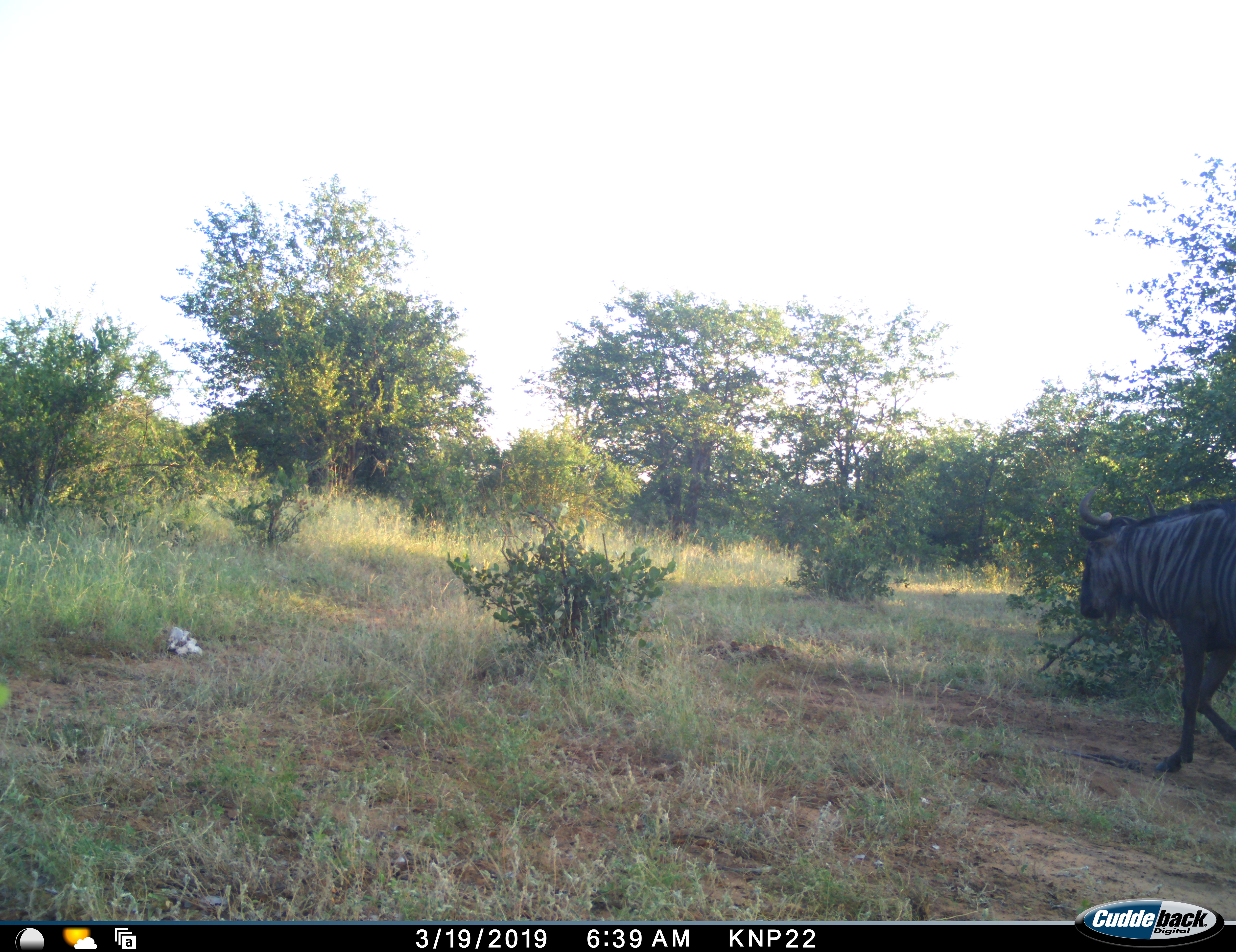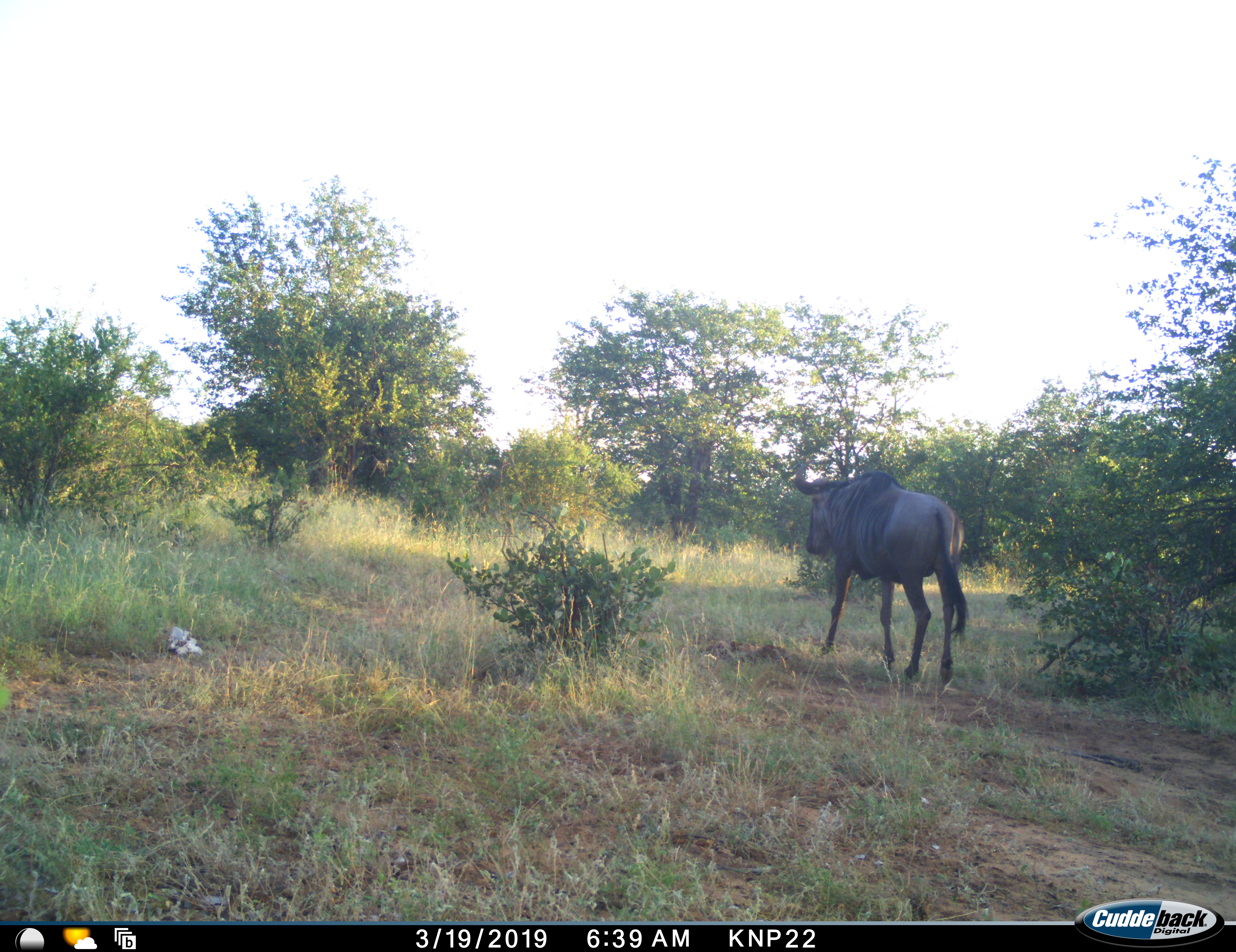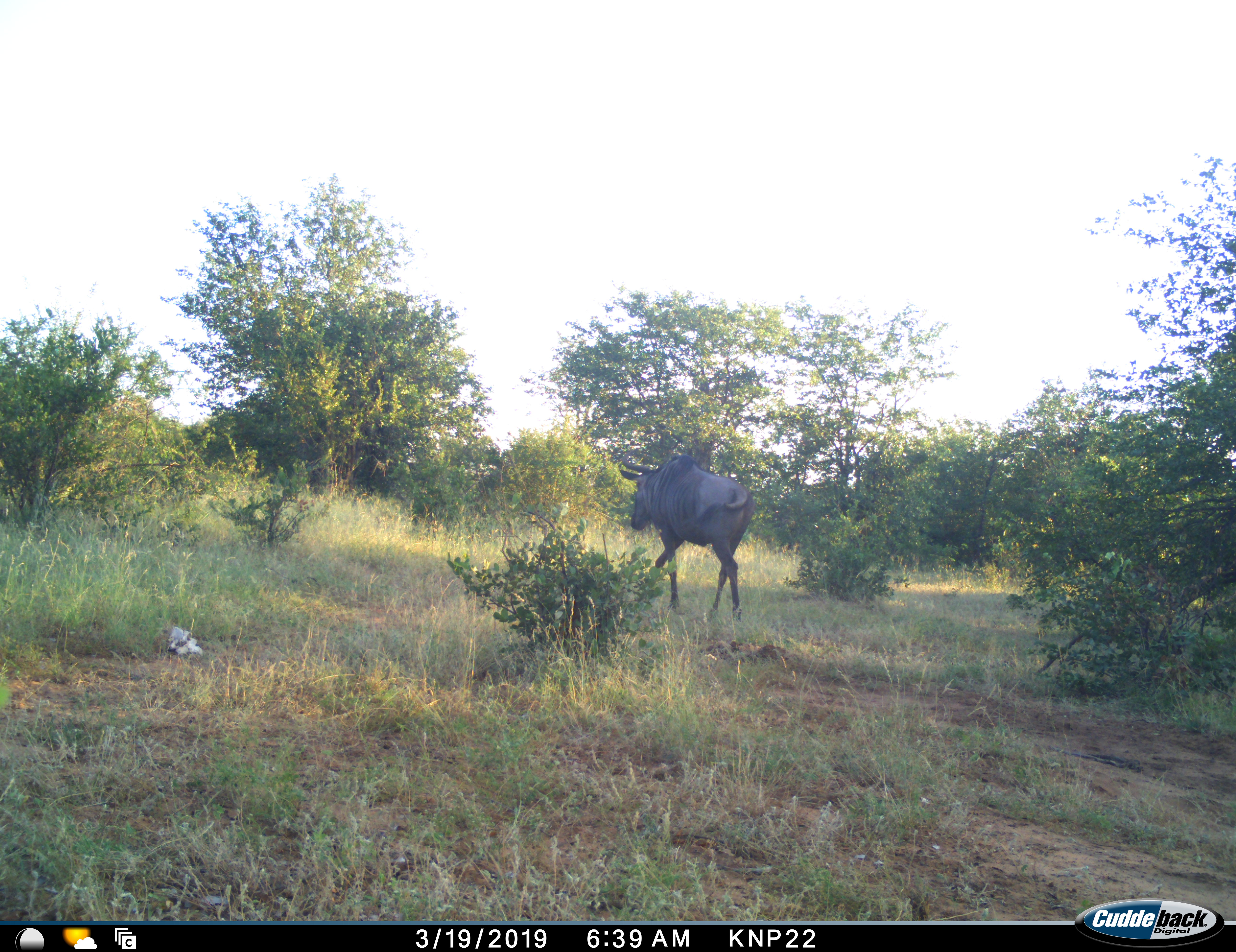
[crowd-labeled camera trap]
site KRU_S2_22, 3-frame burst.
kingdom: Animalia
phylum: Chordata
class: Mammalia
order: Artiodactyla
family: Bovidae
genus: Connochaetes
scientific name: Connochaetes taurinus taurinus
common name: blue wildebeest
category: wildebeestblue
Wildebeestblue (blue wildebeest) (Connochaetes taurinus taurinus), count 1. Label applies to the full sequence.